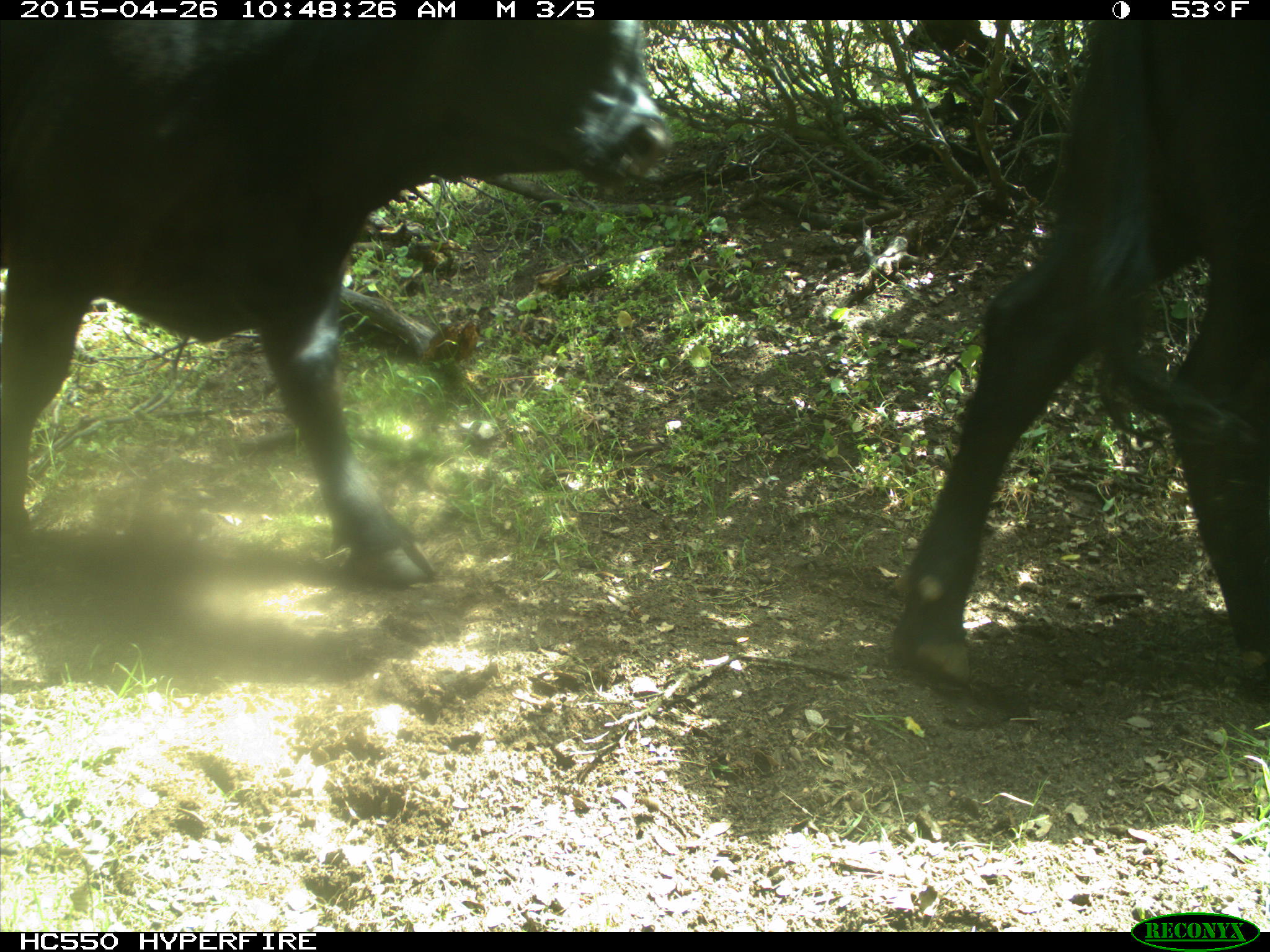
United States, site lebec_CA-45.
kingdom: Animalia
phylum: Chordata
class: Mammalia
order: Artiodactyla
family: Bovidae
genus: Bos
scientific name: Bos taurus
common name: domestic cow